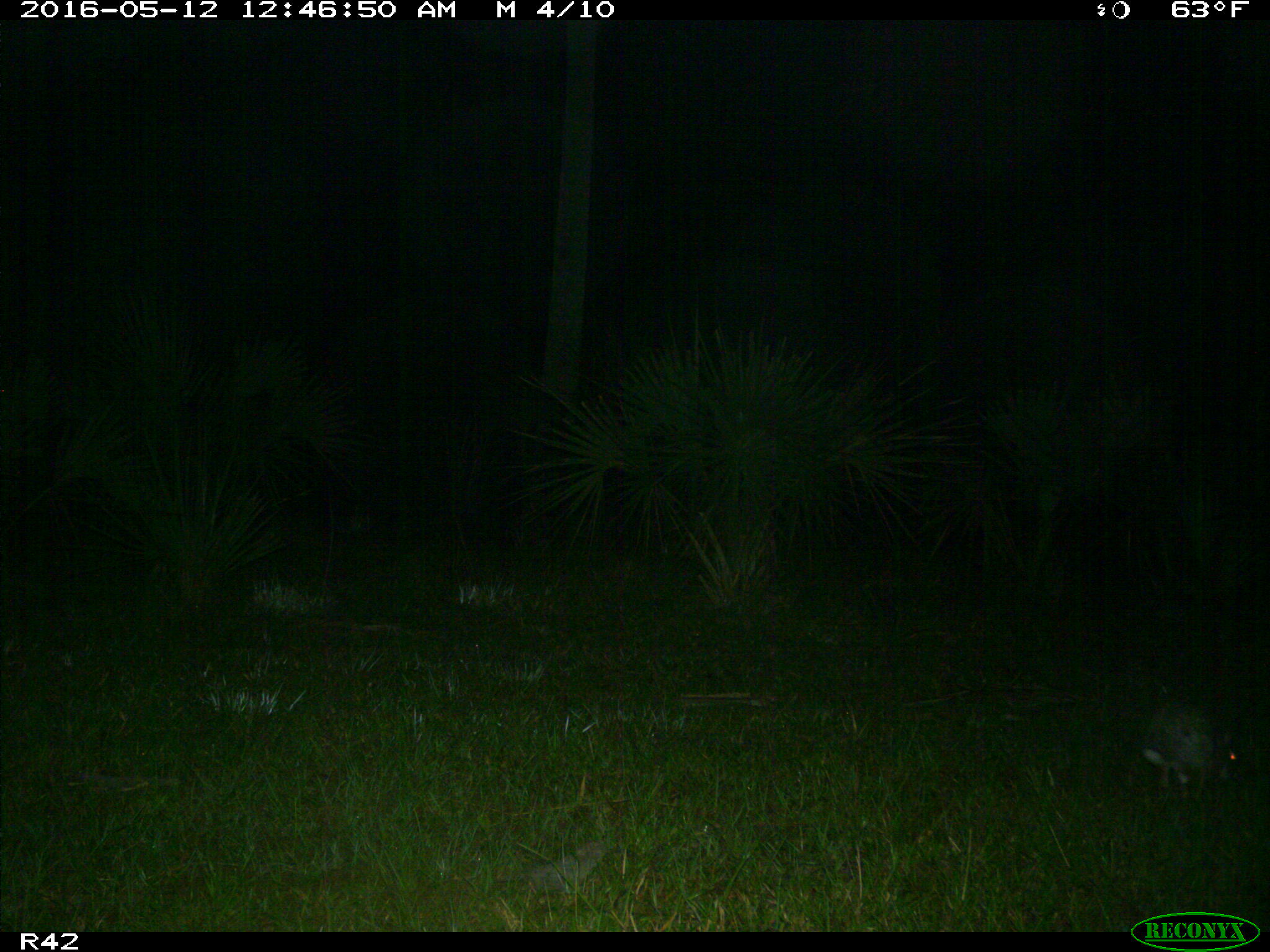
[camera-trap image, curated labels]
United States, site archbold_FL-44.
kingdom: Animalia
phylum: Chordata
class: Mammalia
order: Lagomorpha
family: Leporidae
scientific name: Leporidae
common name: rabbits and hares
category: unidentified rabbit